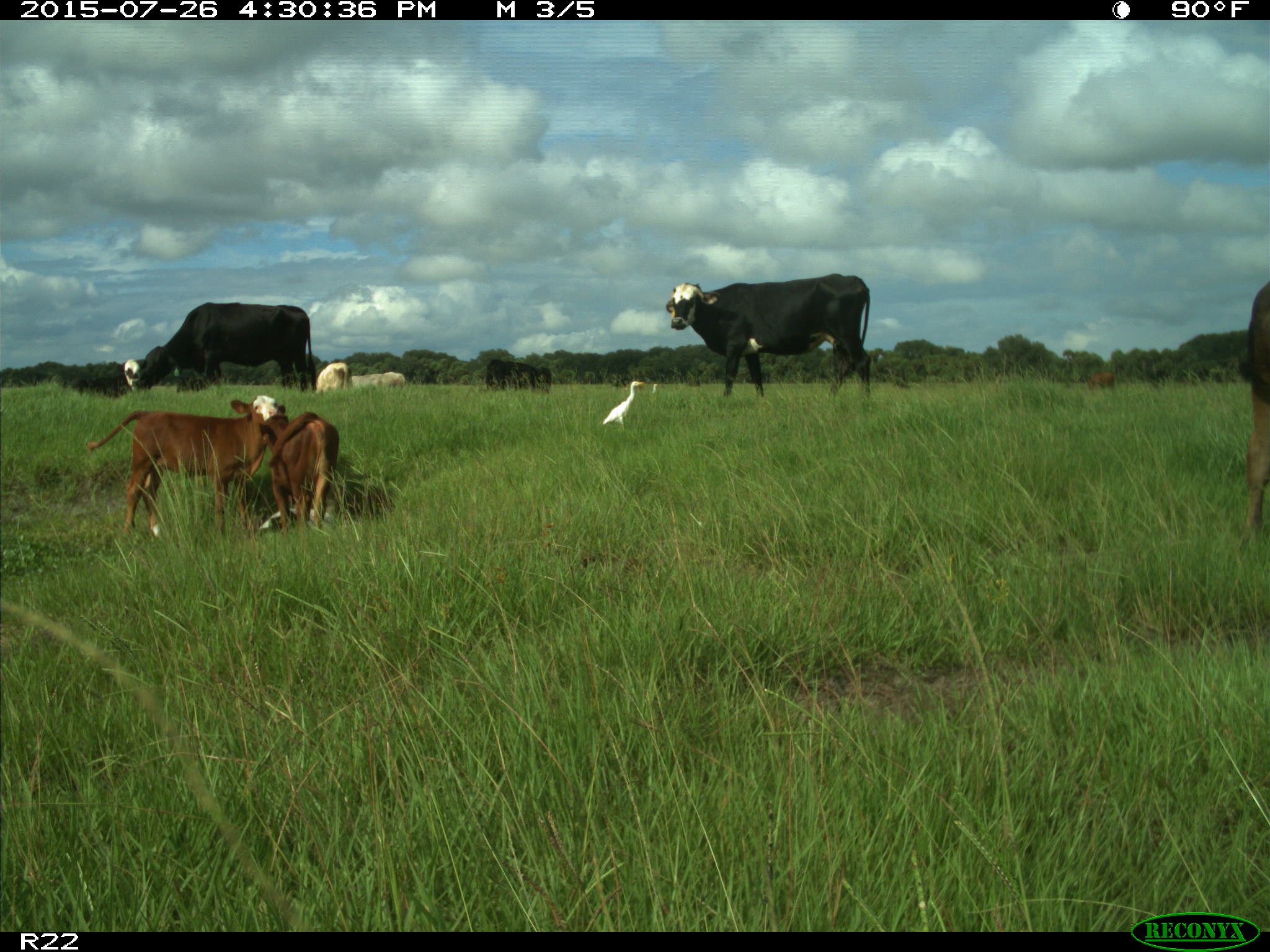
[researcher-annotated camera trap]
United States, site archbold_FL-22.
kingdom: Animalia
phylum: Chordata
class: Mammalia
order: Artiodactyla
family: Bovidae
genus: Bos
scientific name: Bos taurus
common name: domestic cow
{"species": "Bos taurus (domestic cow)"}